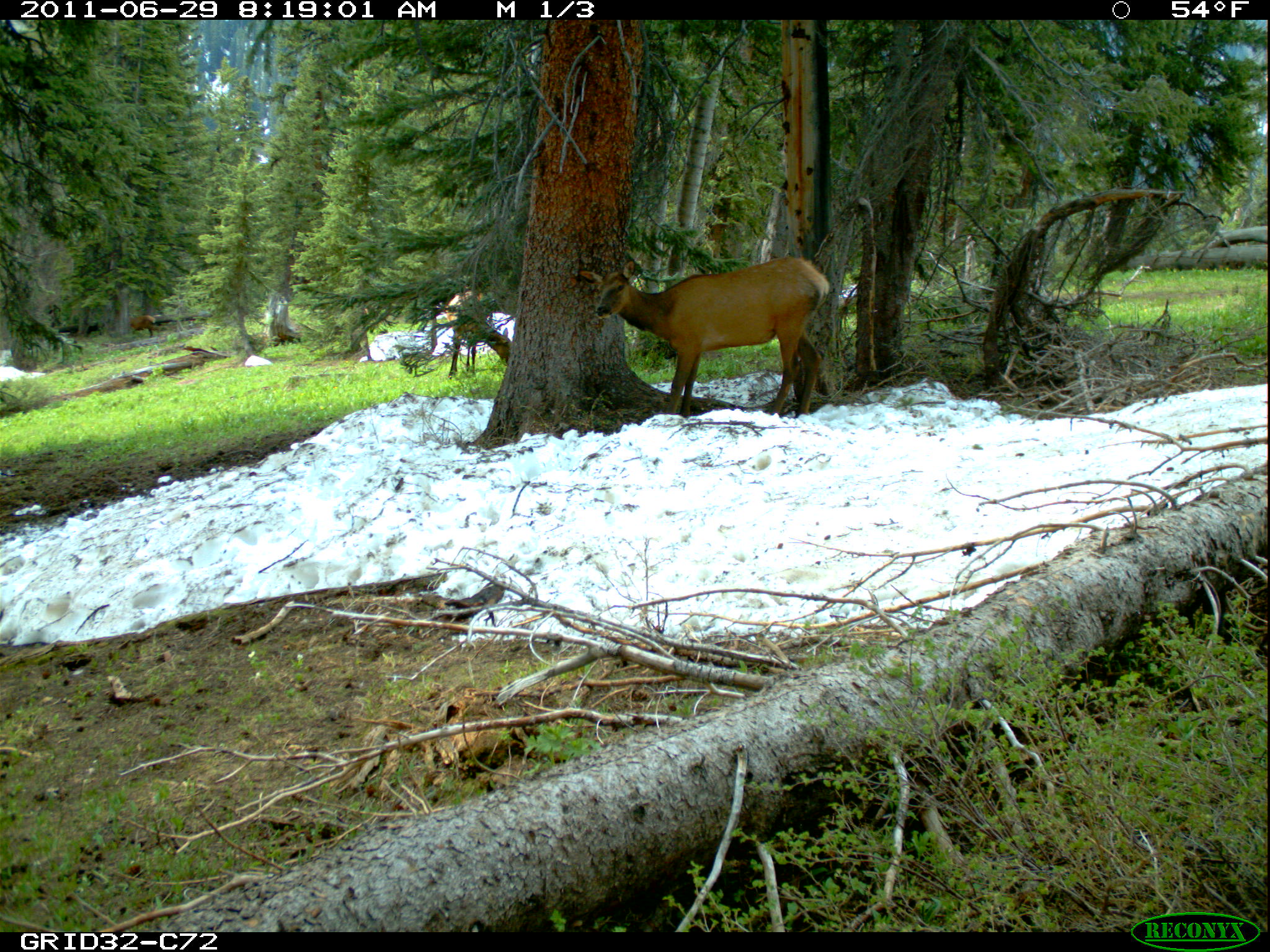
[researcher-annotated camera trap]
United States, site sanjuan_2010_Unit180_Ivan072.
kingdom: Animalia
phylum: Chordata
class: Mammalia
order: Artiodactyla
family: Cervidae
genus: Cervus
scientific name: Cervus elaphus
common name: red deer